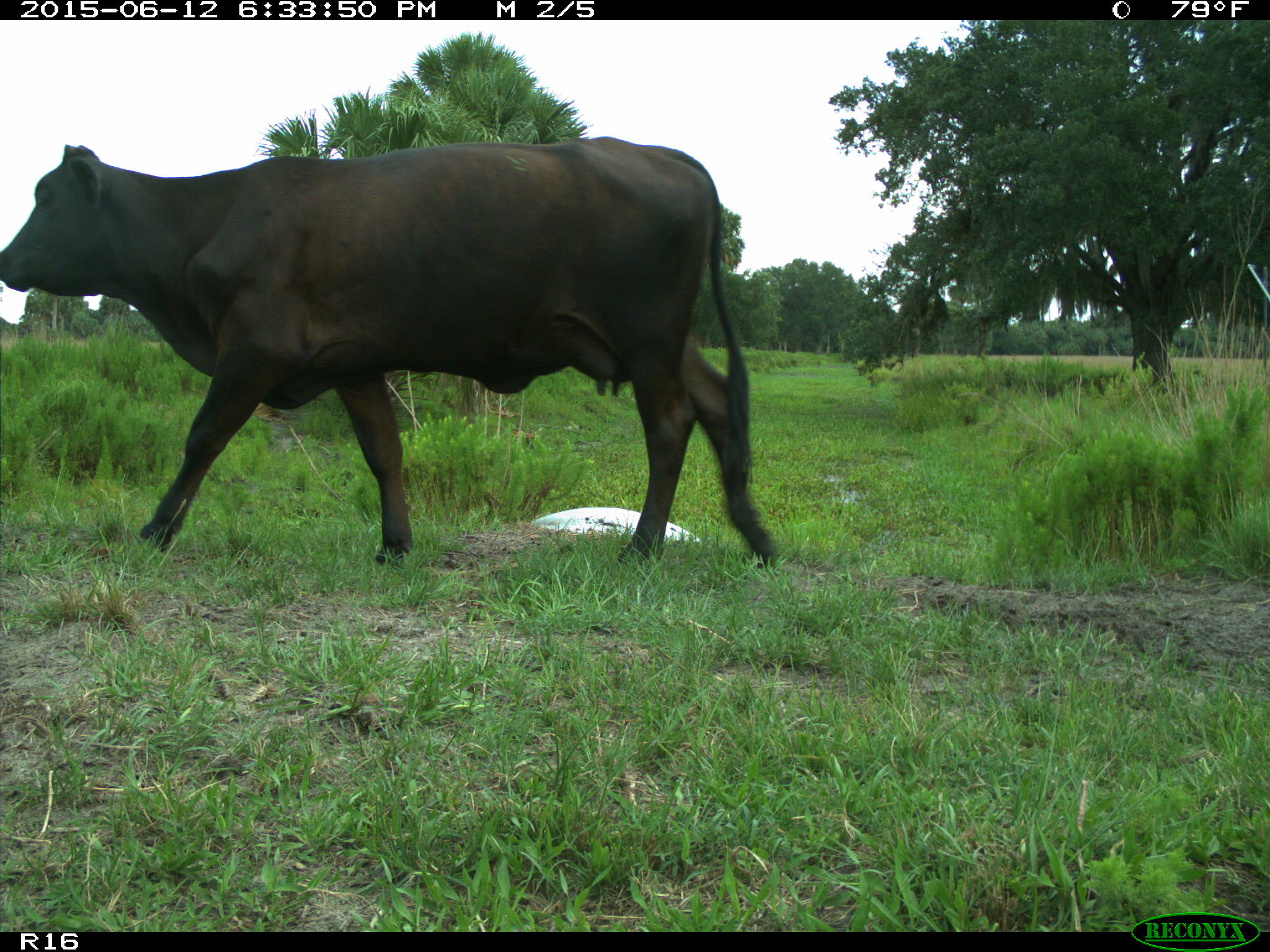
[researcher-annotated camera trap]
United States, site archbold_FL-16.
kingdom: Animalia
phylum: Chordata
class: Mammalia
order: Artiodactyla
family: Bovidae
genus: Bos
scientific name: Bos taurus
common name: domestic cow